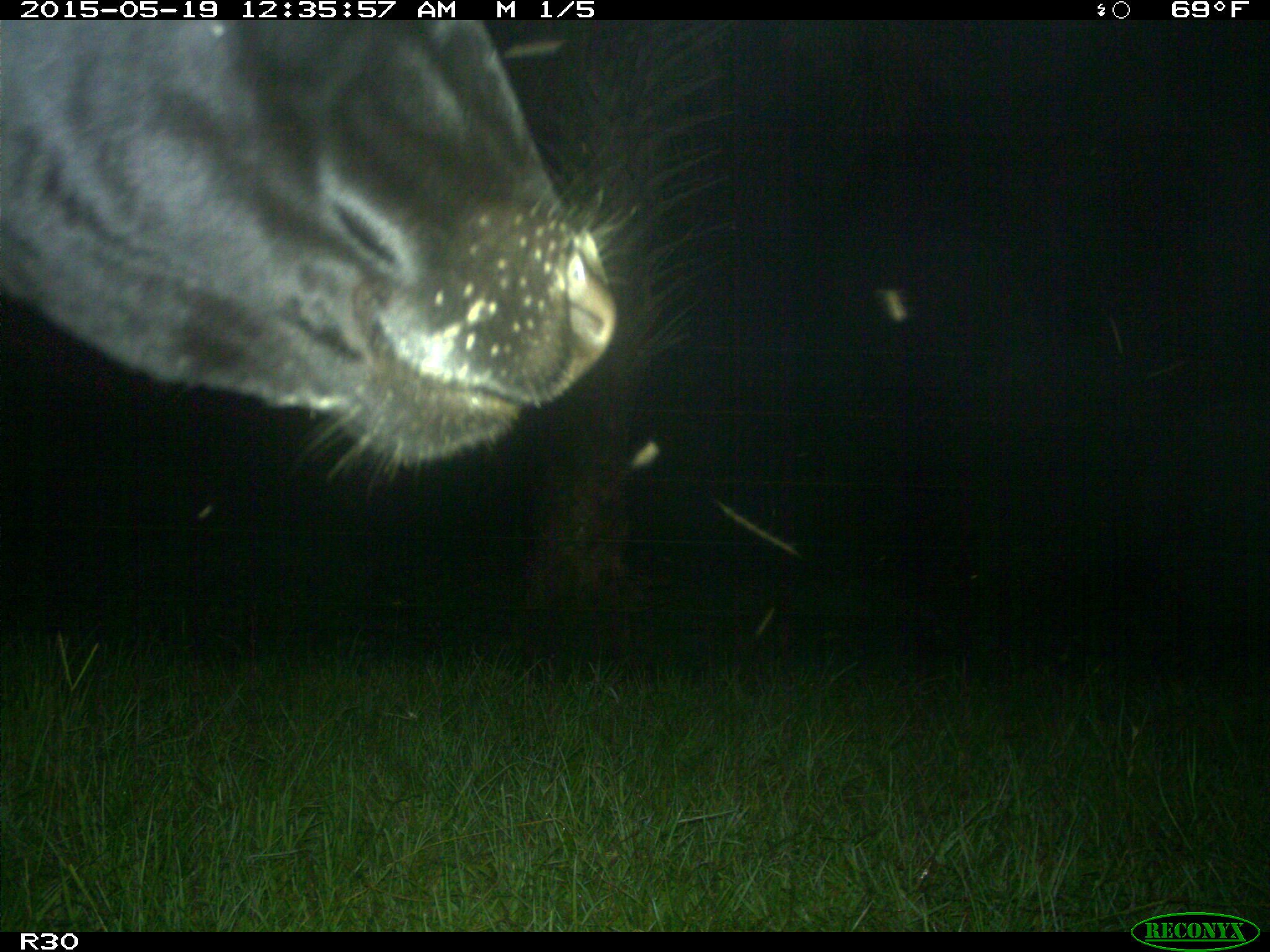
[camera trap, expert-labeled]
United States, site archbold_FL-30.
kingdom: Animalia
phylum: Chordata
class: Mammalia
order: Artiodactyla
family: Bovidae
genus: Bos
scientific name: Bos taurus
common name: domestic cow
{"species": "Bos taurus (domestic cow)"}